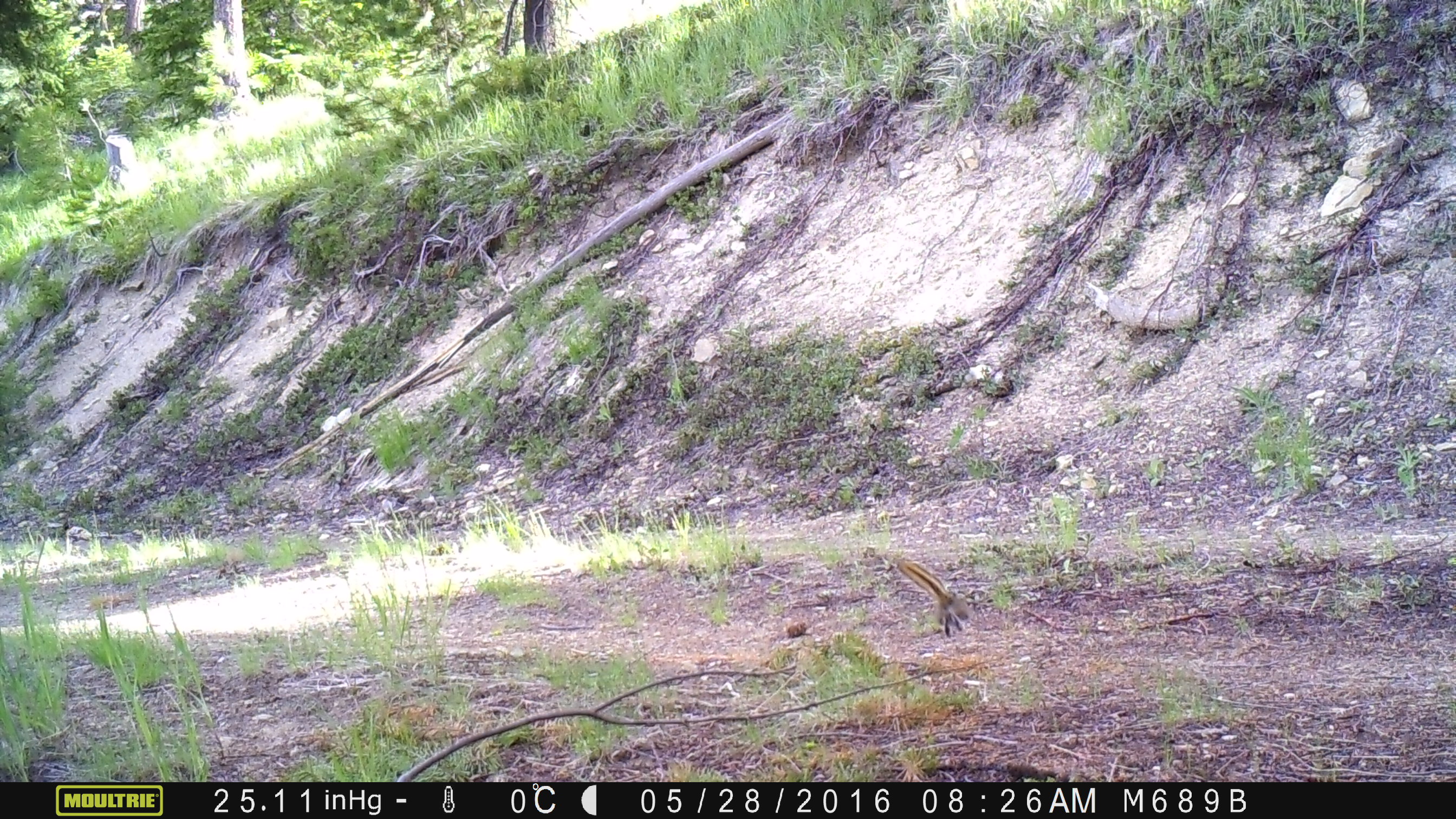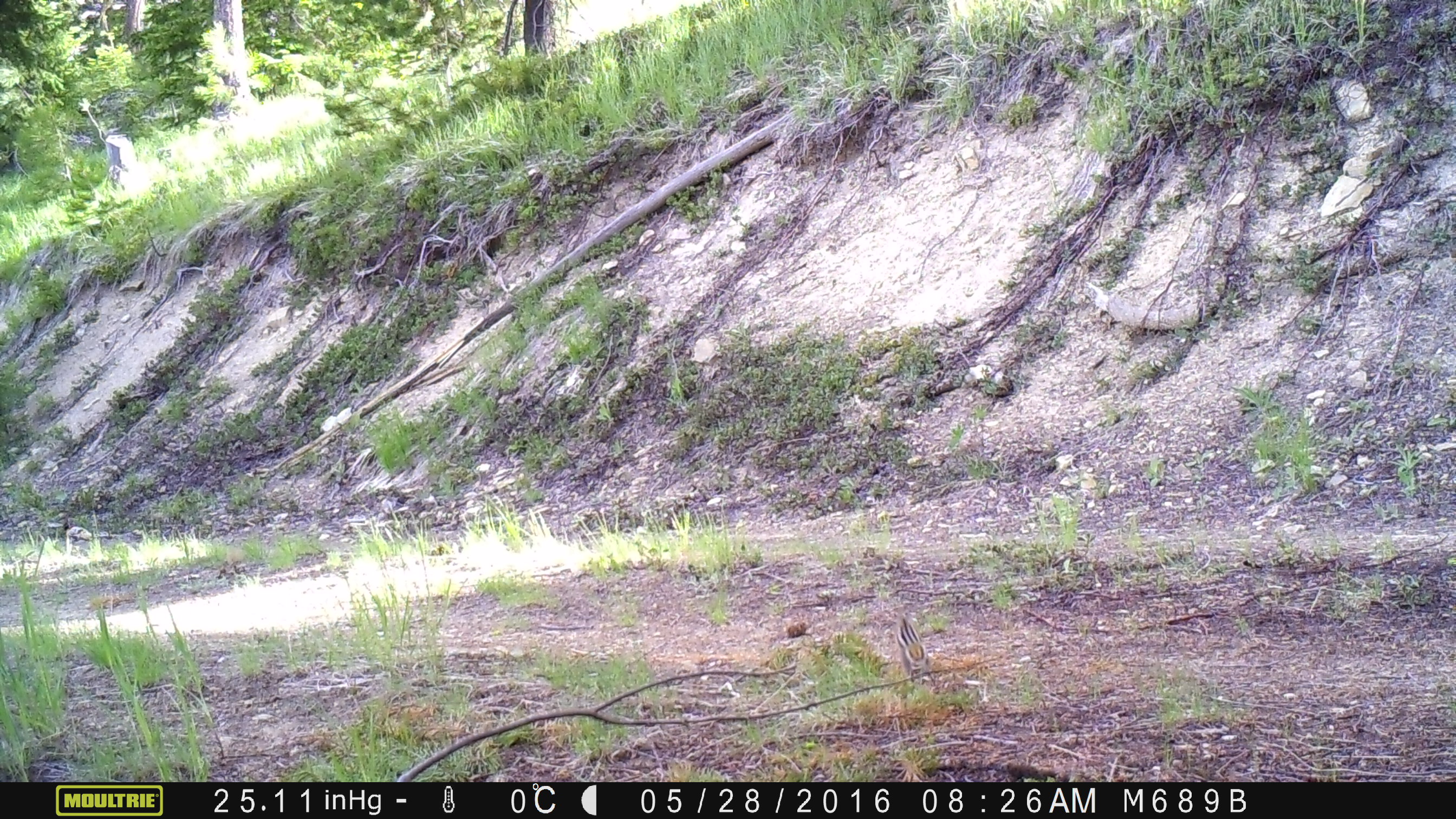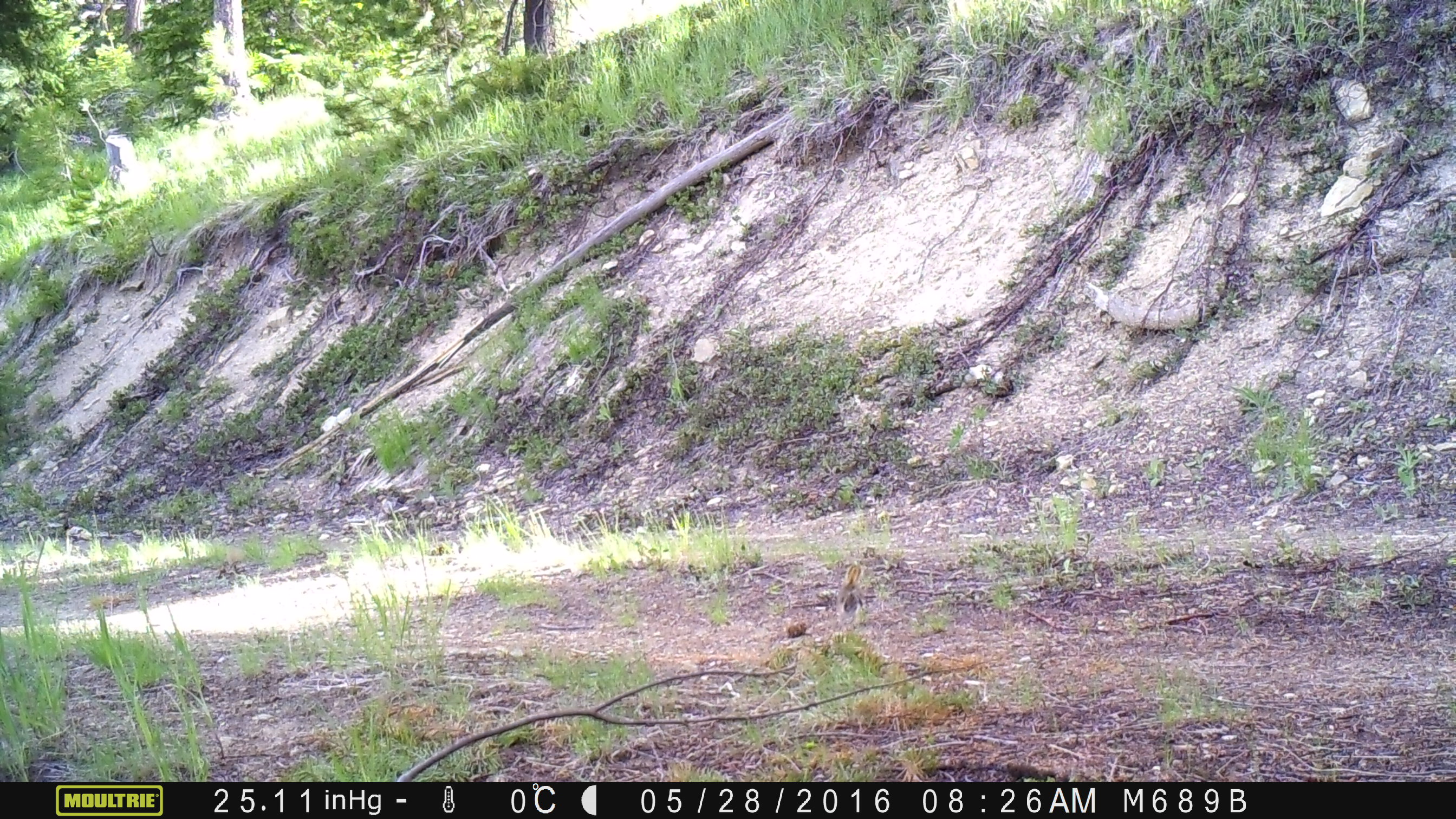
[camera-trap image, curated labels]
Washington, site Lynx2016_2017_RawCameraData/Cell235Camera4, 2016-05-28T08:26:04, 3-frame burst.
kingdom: Animalia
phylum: Chordata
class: Mammalia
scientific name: Mammalia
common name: small mammal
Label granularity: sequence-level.